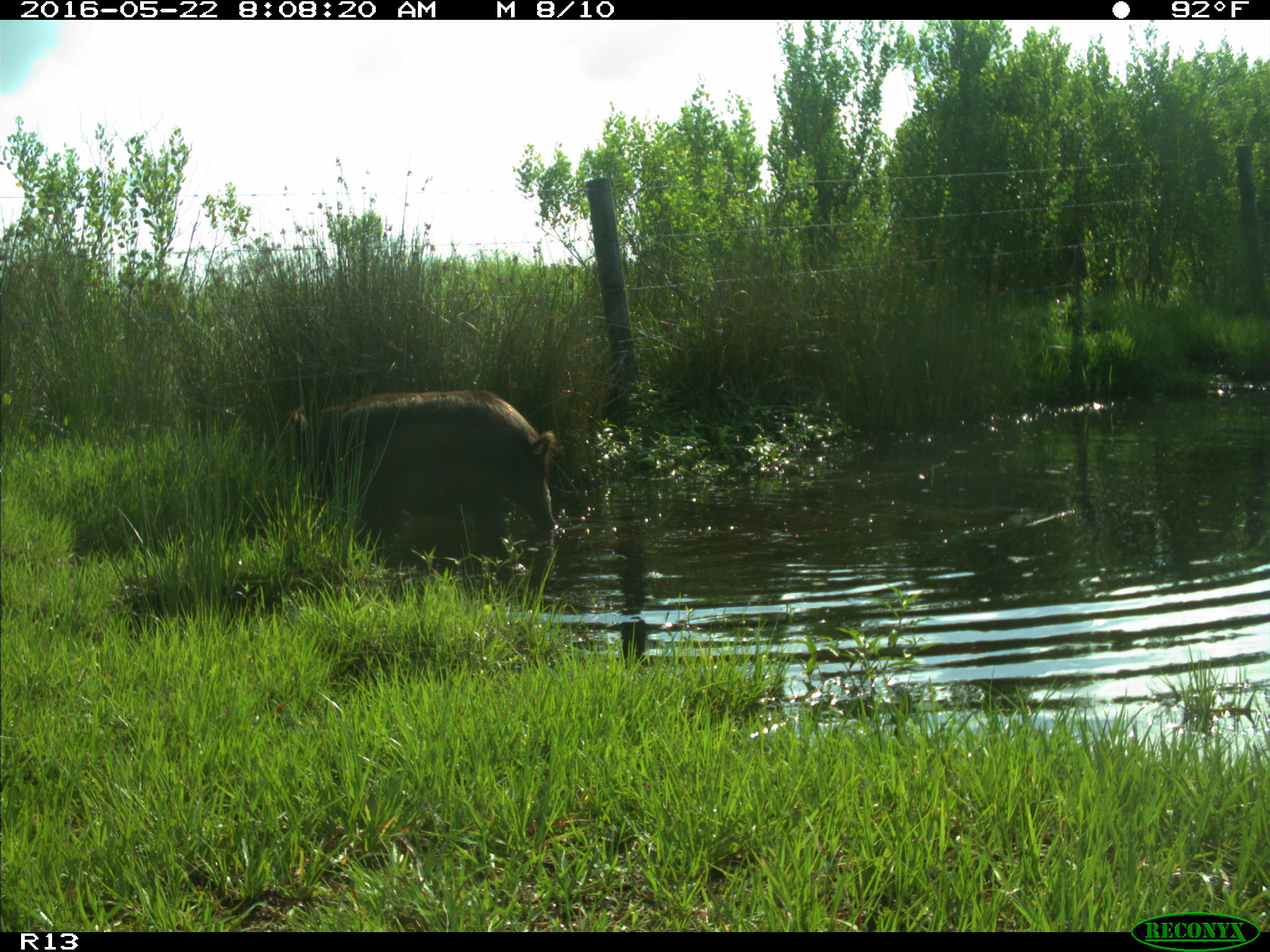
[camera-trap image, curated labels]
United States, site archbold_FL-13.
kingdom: Animalia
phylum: Chordata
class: Mammalia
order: Artiodactyla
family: Suidae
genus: Sus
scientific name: Sus scrofa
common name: wild boar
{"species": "Sus scrofa (wild boar)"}